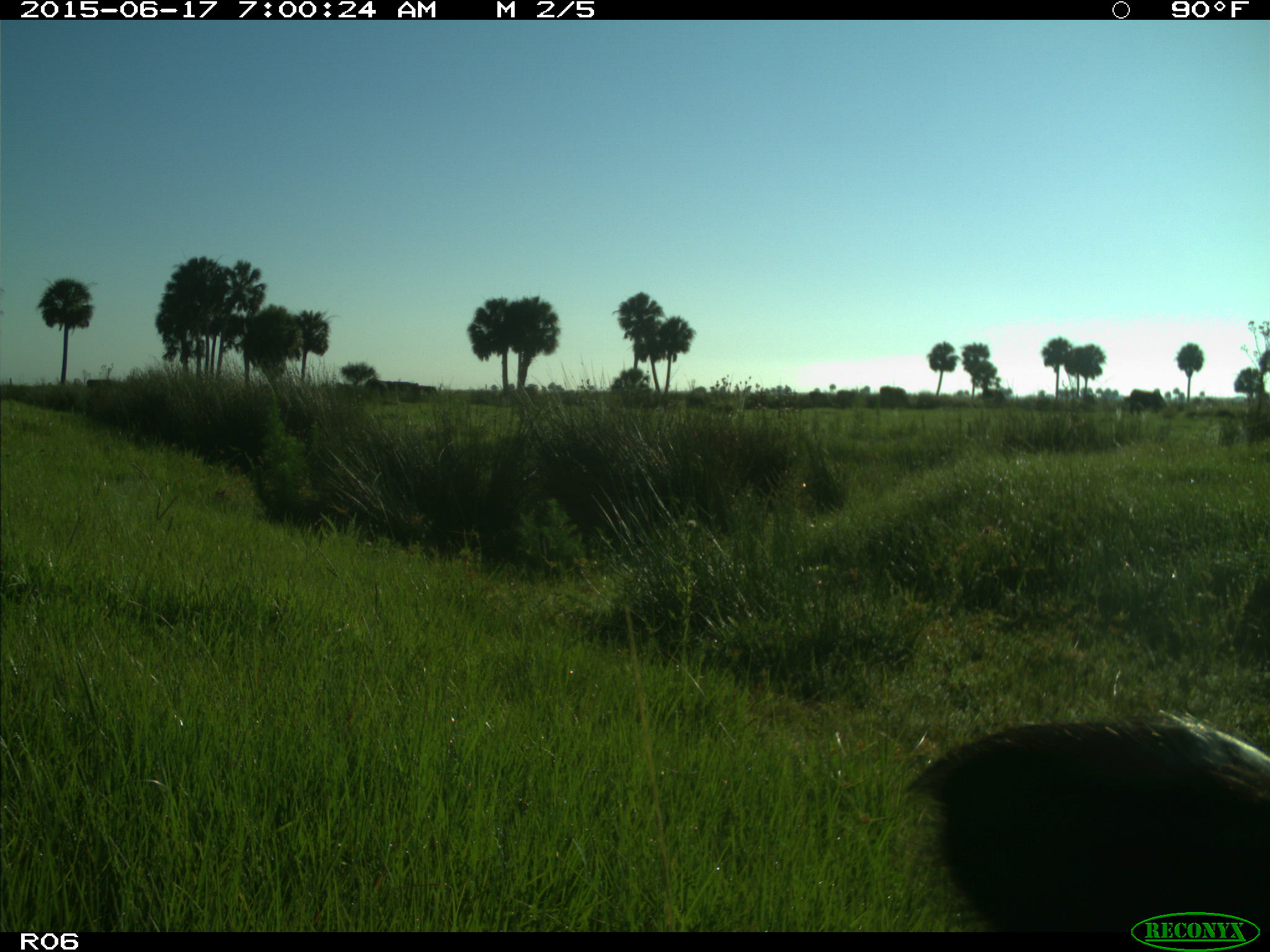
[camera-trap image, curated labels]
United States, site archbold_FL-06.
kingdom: Animalia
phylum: Chordata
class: Mammalia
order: Artiodactyla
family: Bovidae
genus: Bos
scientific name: Bos taurus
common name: domestic cow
Bos taurus (domestic cow).